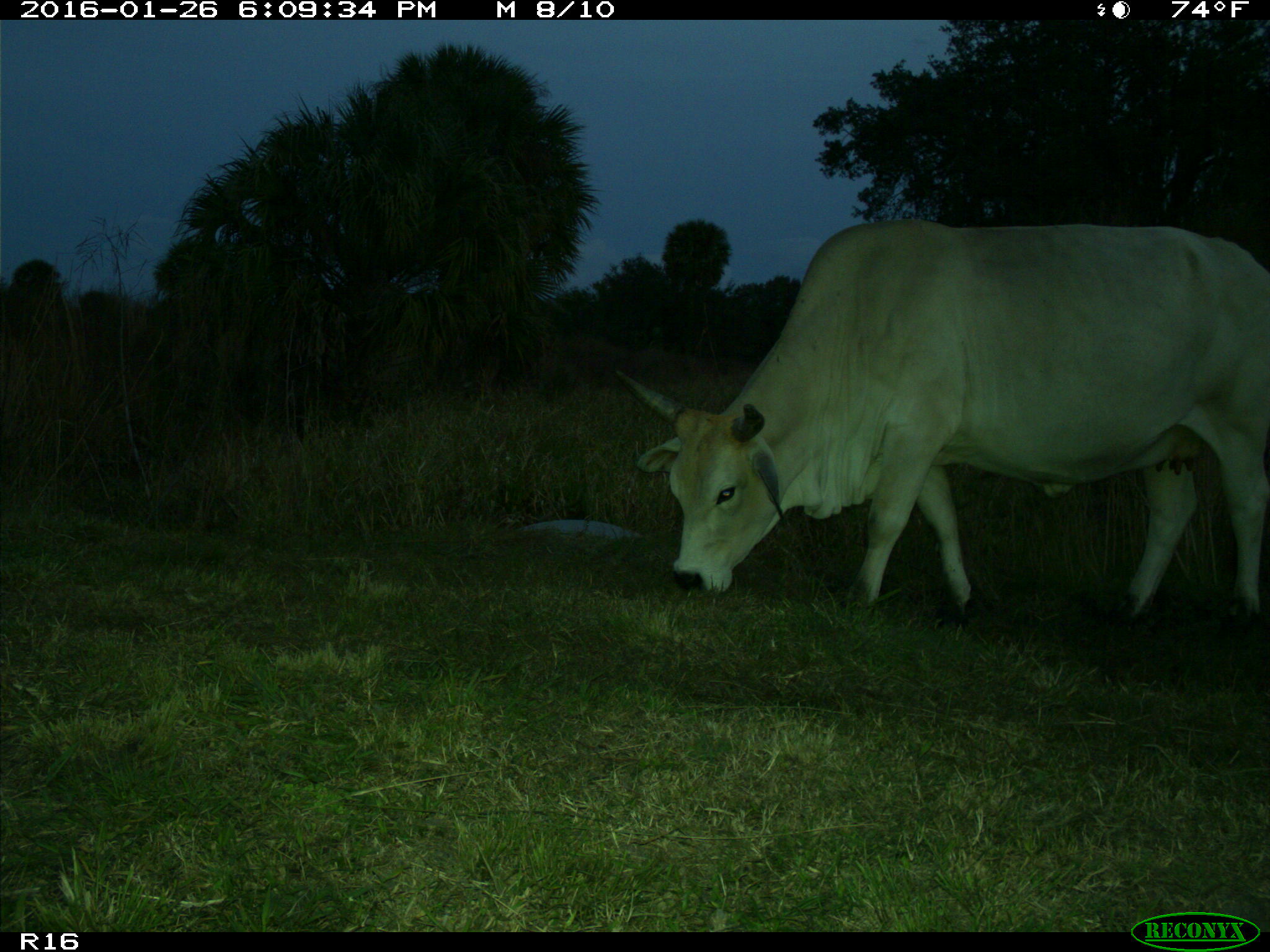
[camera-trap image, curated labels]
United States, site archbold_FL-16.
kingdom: Animalia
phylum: Chordata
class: Mammalia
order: Artiodactyla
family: Bovidae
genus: Bos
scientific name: Bos taurus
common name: domestic cow